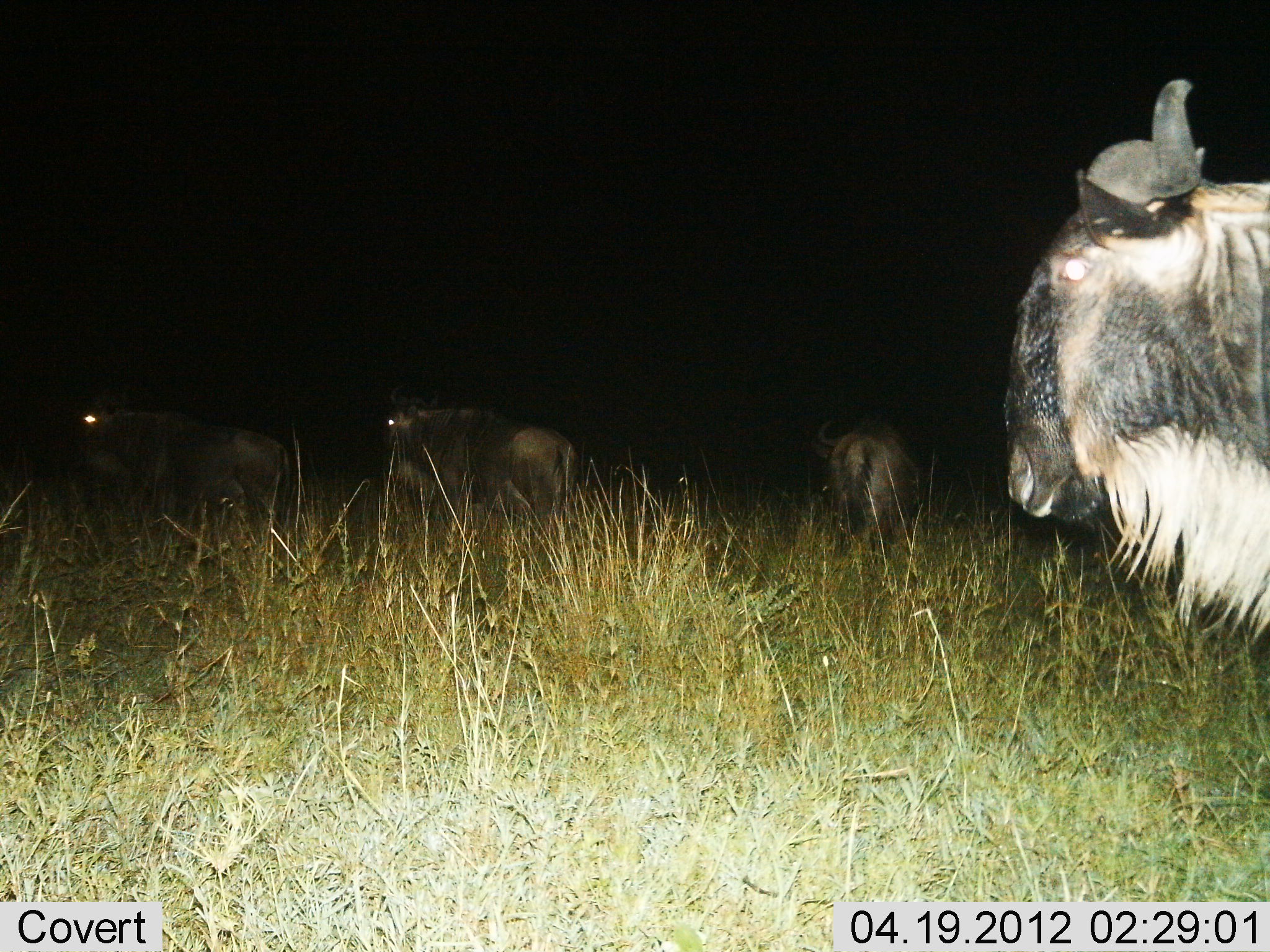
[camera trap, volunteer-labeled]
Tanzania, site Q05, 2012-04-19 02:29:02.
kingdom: Animalia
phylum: Chordata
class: Mammalia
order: Artiodactyla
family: Bovidae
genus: Connochaetes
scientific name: Connochaetes taurinus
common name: blue wildebeest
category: wildebeest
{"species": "wildebeest (blue wildebeest) (Connochaetes taurinus)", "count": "4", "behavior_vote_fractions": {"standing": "78%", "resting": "22%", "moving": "11%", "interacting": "0%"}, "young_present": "0%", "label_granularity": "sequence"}